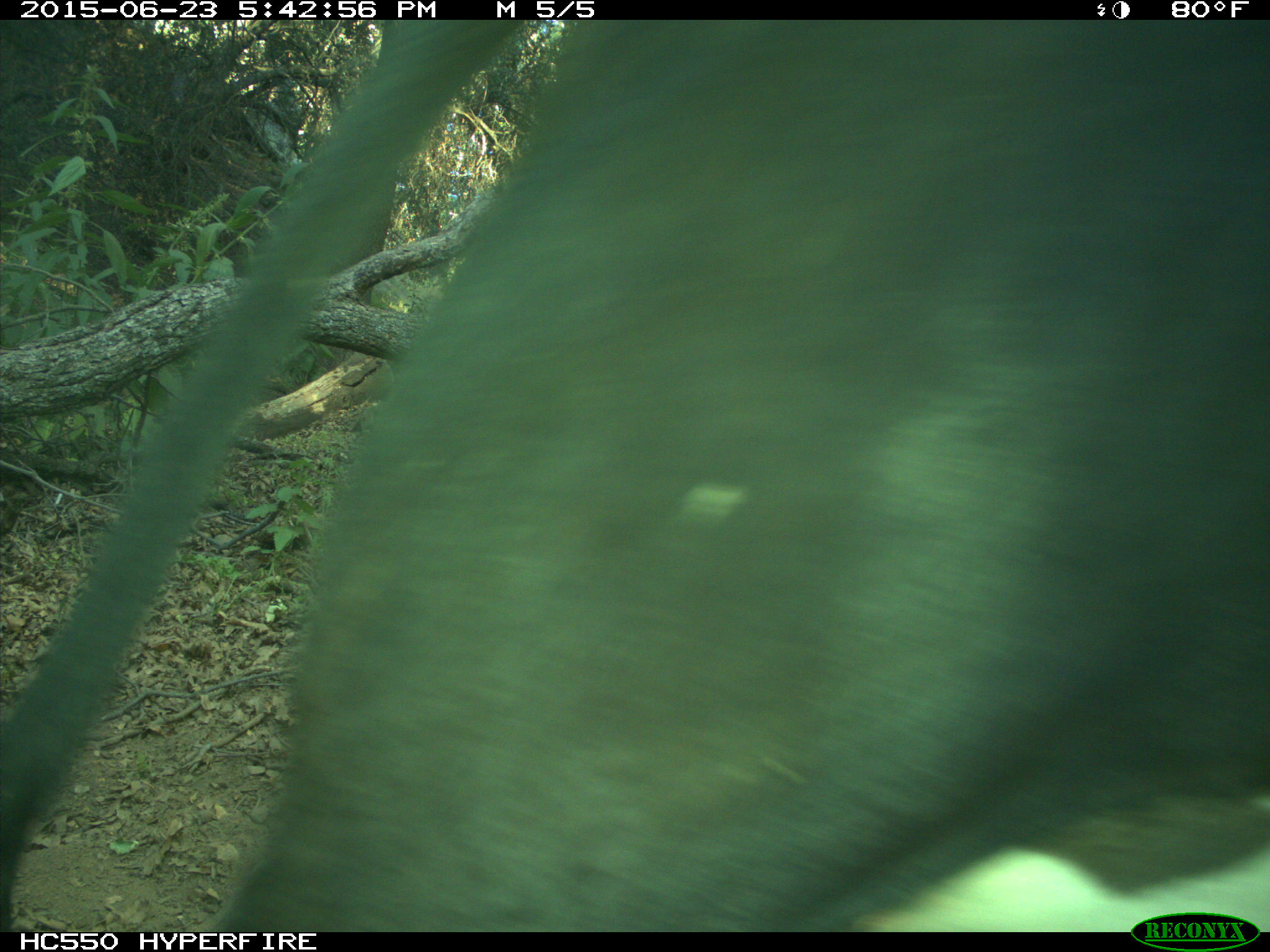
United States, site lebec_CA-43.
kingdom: Animalia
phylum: Chordata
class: Mammalia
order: Artiodactyla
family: Bovidae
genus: Bos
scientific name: Bos taurus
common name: domestic cow